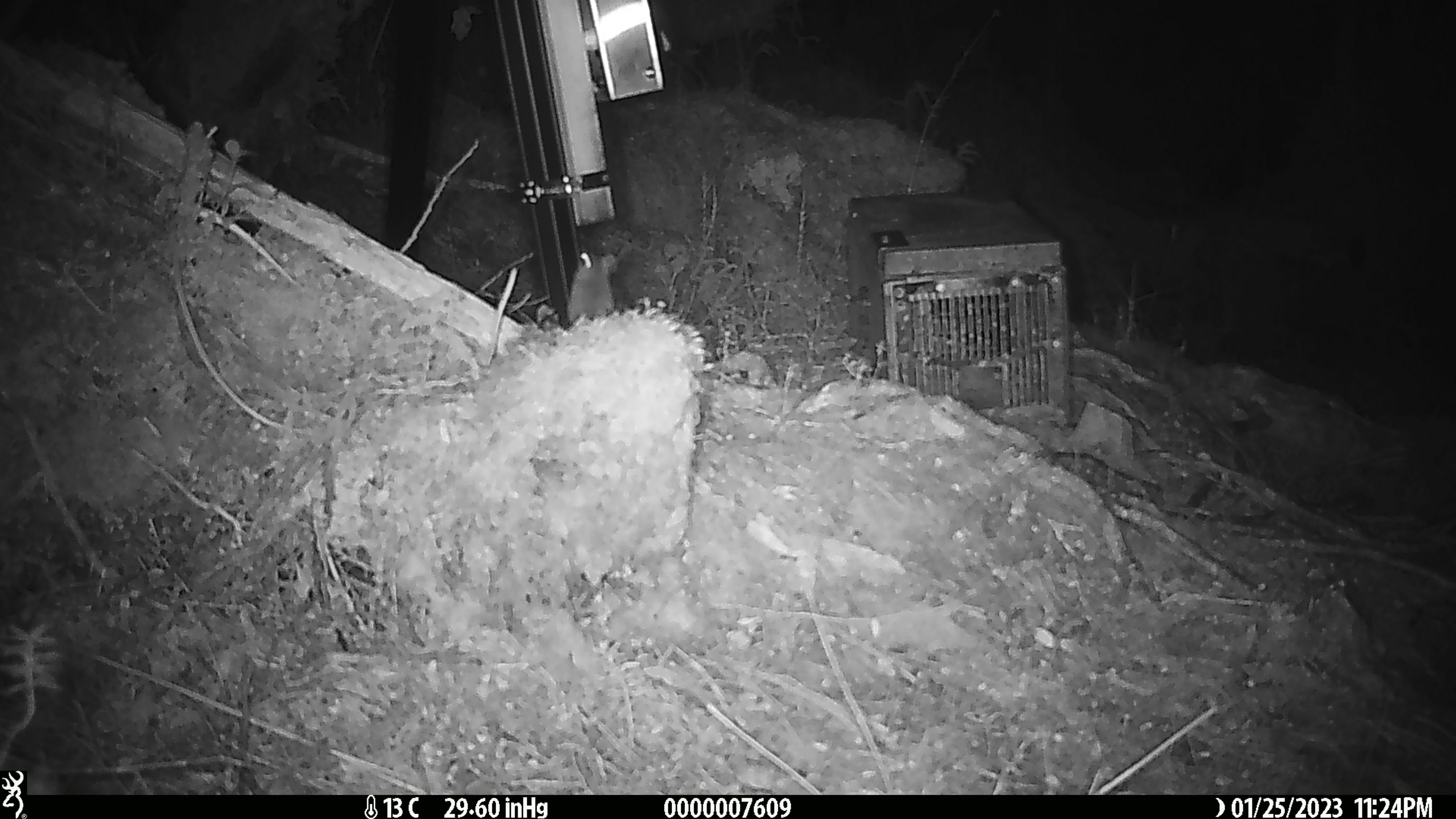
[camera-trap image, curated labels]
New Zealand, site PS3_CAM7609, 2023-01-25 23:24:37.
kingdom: Animalia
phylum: Chordata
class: Mammalia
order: Rodentia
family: Muridae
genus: Mus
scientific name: Mus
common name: mouse